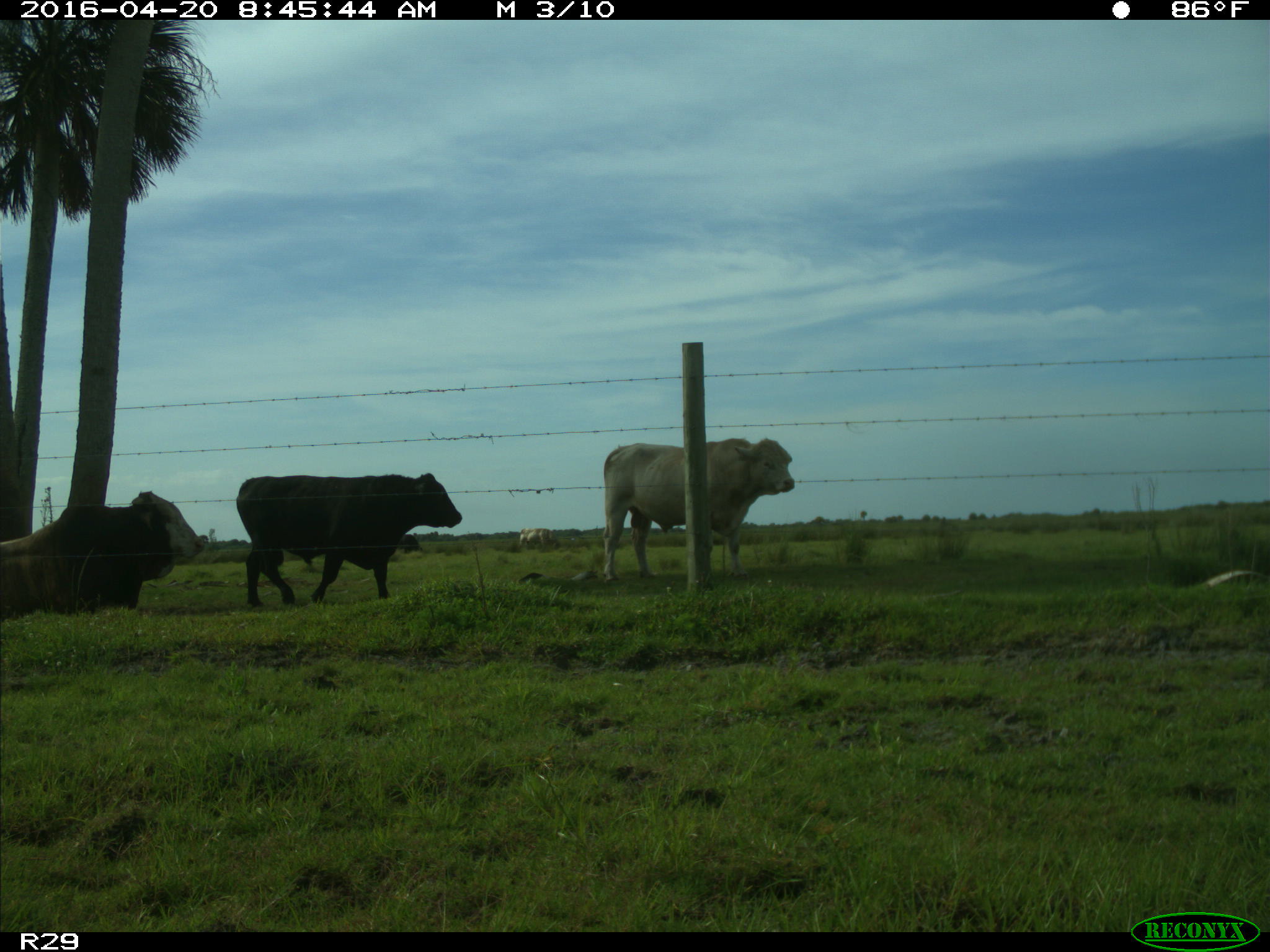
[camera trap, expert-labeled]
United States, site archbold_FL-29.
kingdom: Animalia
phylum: Chordata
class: Mammalia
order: Artiodactyla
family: Bovidae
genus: Bos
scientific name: Bos taurus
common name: domestic cow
Bos taurus (domestic cow).